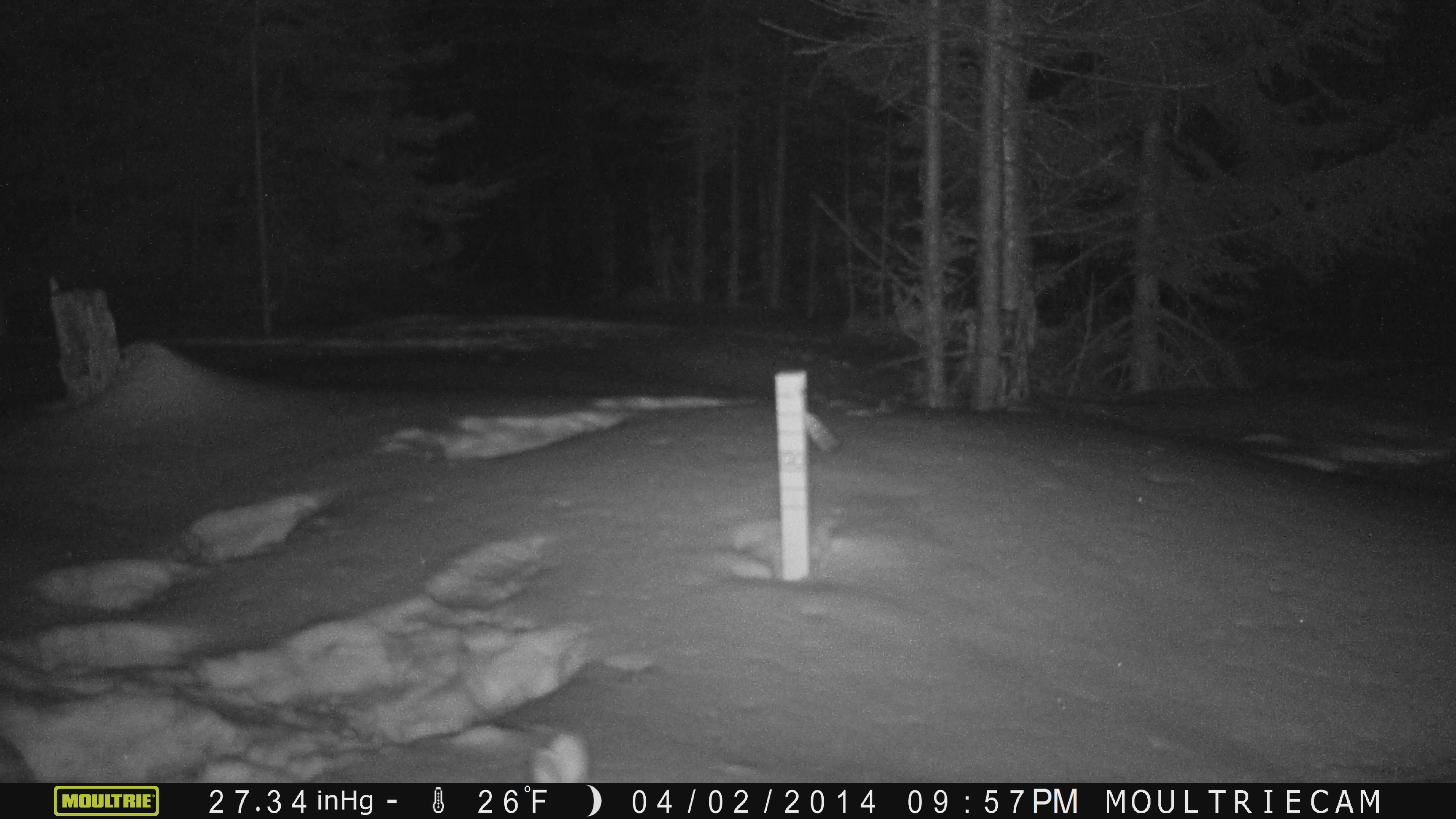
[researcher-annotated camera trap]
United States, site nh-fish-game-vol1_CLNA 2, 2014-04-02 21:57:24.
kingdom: Animalia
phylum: Chordata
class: Mammalia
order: Lagomorpha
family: Leporidae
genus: Lepus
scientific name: Lepus americanus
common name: snowshoe hare